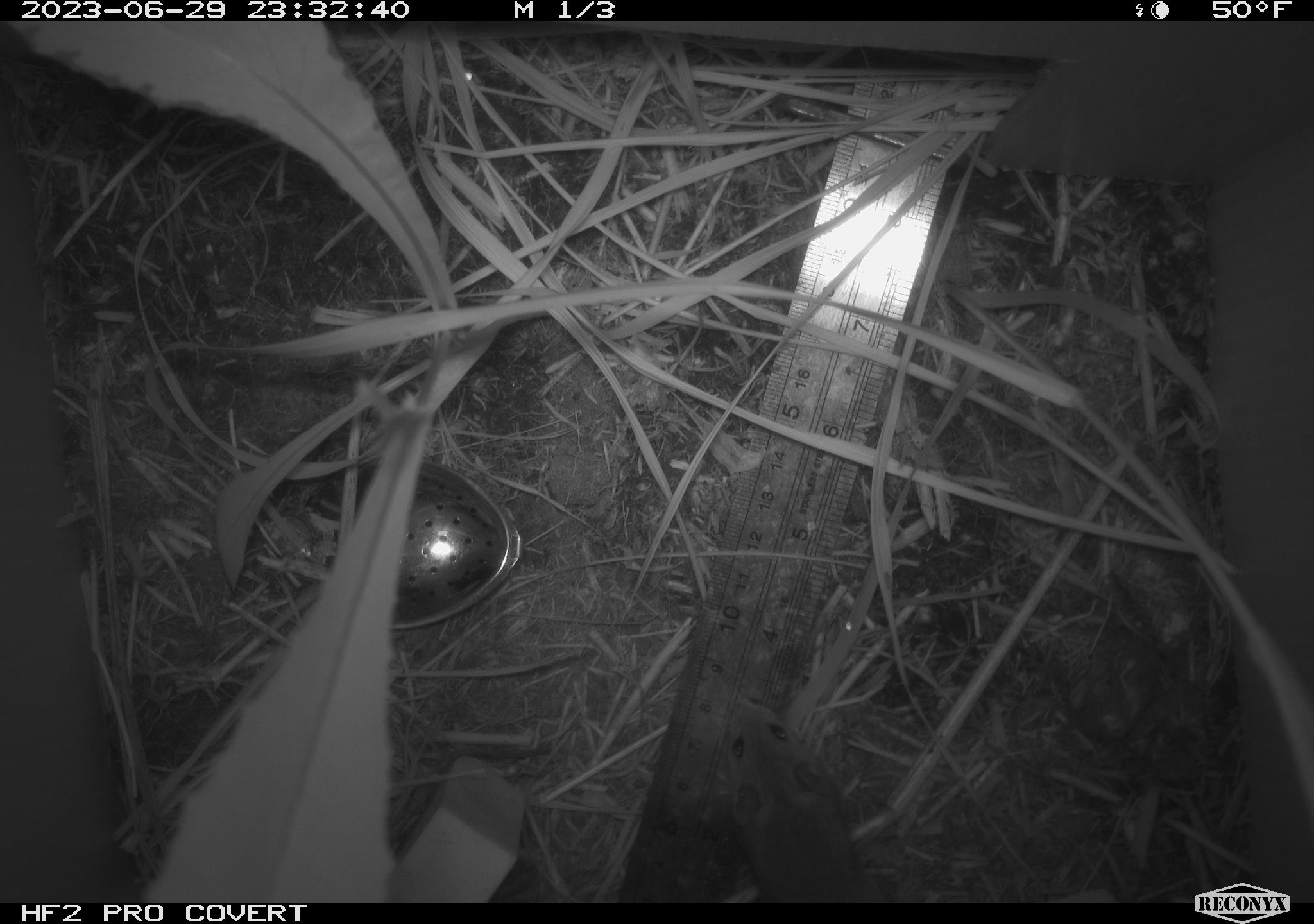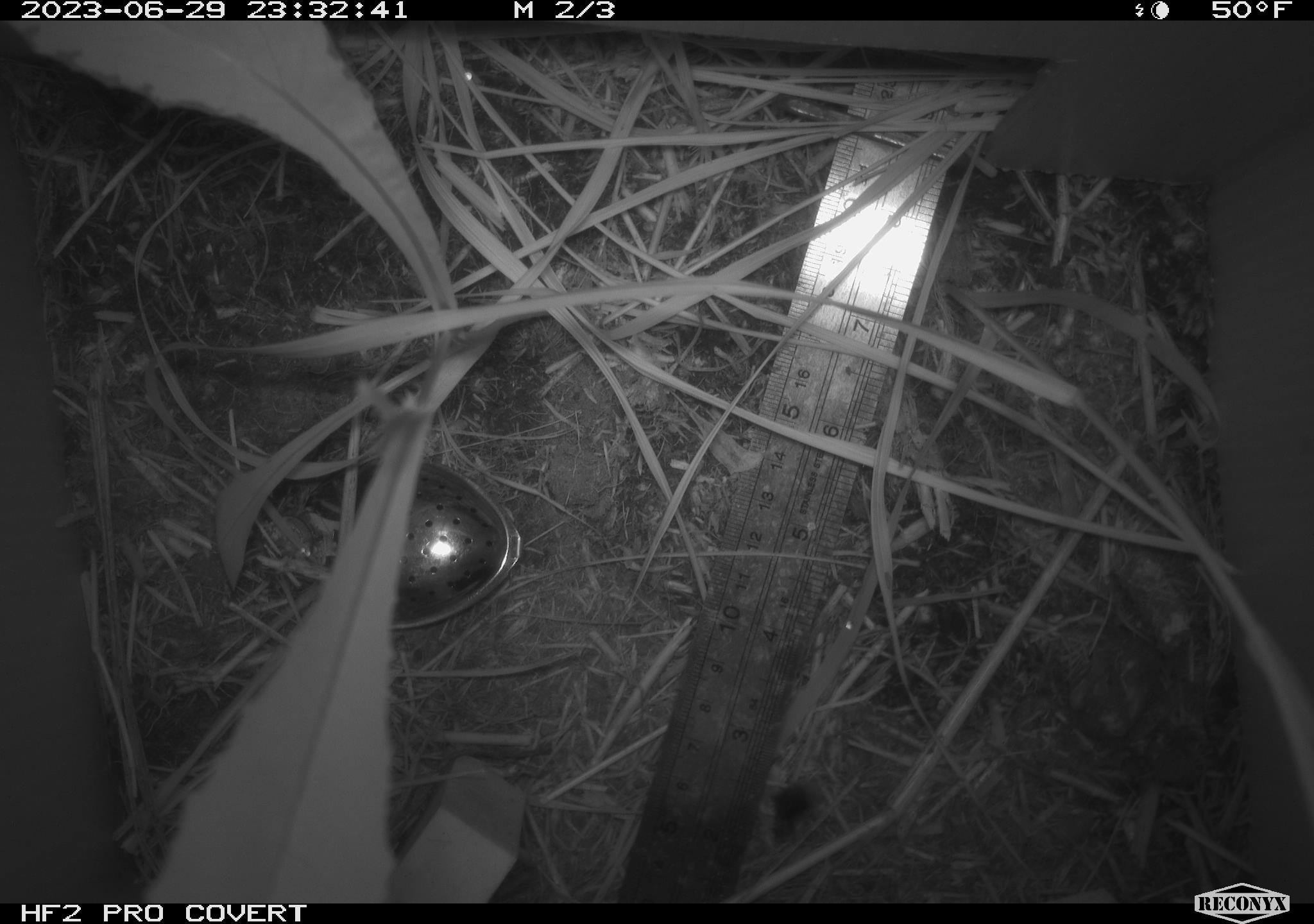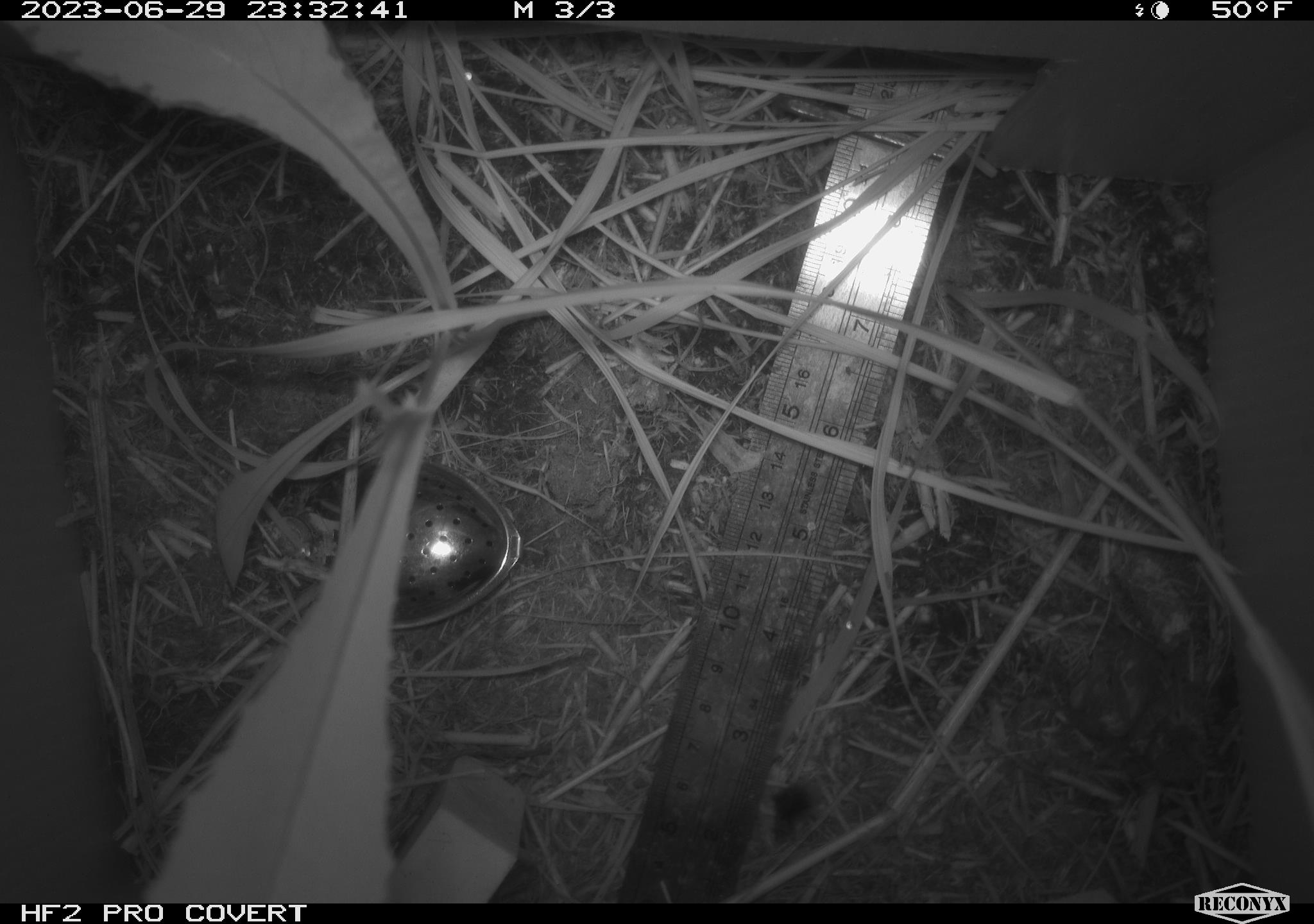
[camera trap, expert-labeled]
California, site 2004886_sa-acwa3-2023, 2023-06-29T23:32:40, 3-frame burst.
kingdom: Animalia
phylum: Chordata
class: Mammalia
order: Rodentia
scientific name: Rodentia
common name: mouse species